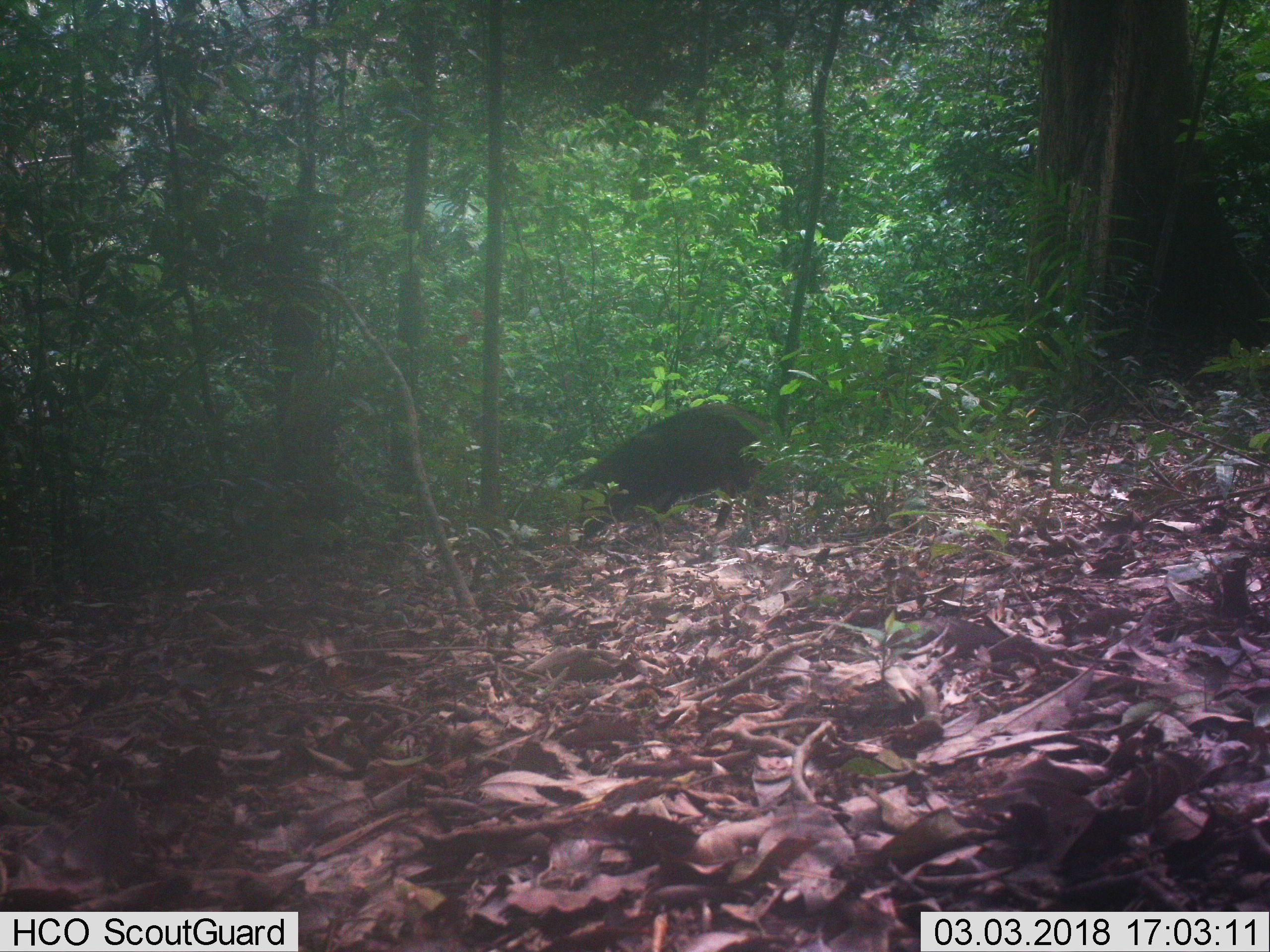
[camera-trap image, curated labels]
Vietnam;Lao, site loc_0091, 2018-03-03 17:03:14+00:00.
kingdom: Animalia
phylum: Chordata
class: Mammalia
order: Artiodactyla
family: Suidae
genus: Sus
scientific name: Sus scrofa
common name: eurasian wild pig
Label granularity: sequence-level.